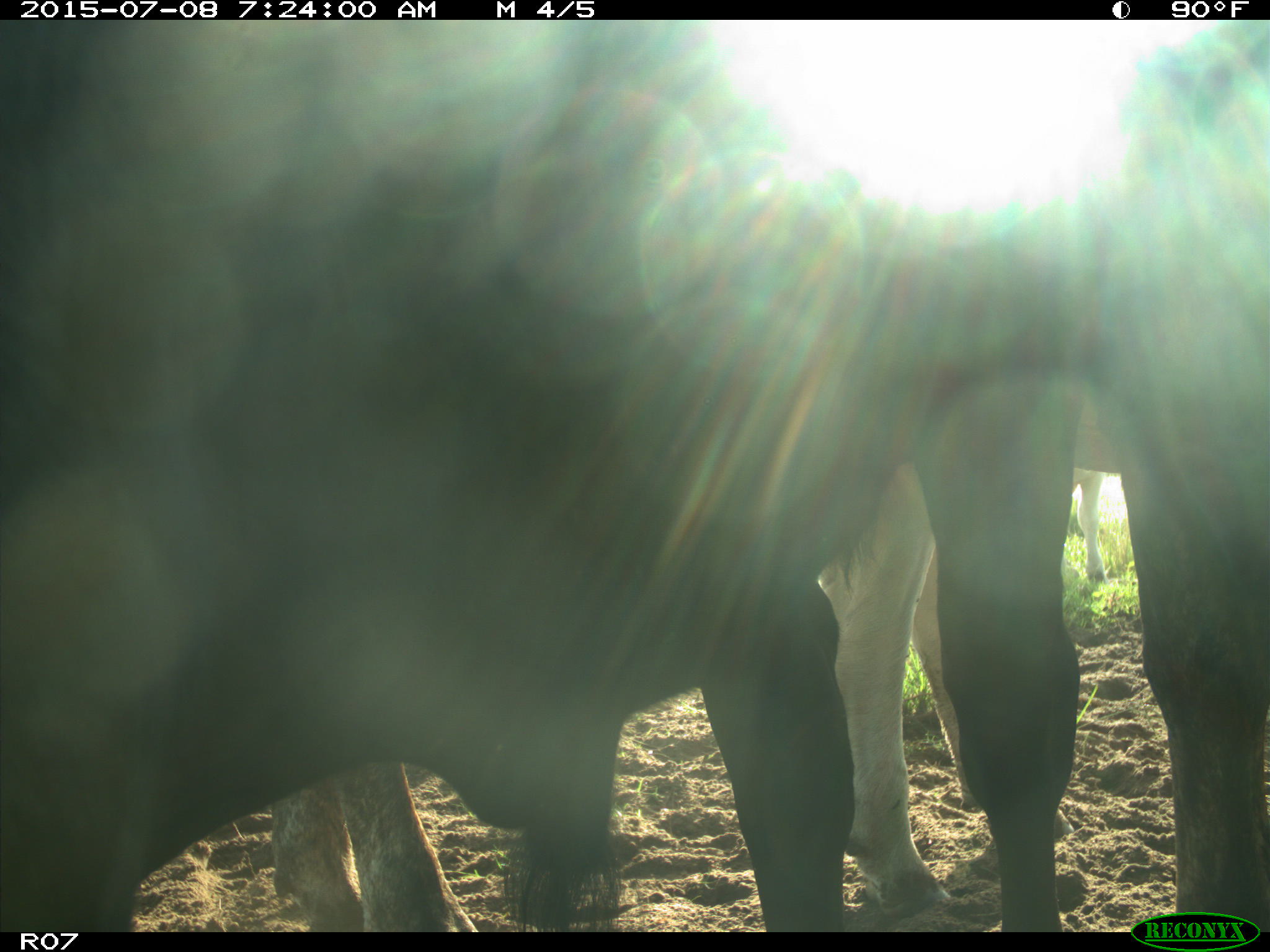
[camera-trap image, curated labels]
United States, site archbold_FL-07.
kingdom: Animalia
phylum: Chordata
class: Mammalia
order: Artiodactyla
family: Bovidae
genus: Bos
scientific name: Bos taurus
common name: domestic cow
Bos taurus (domestic cow).